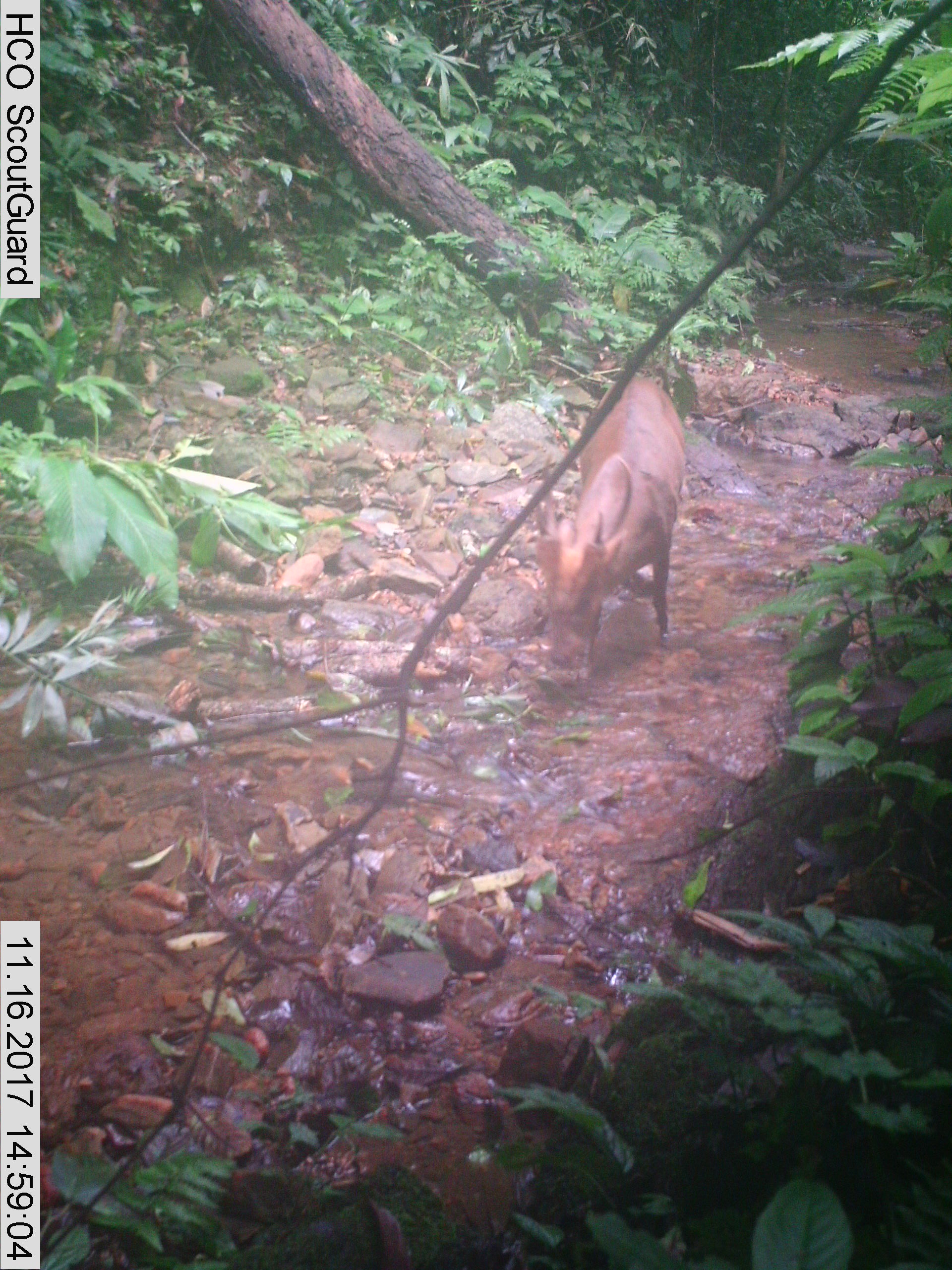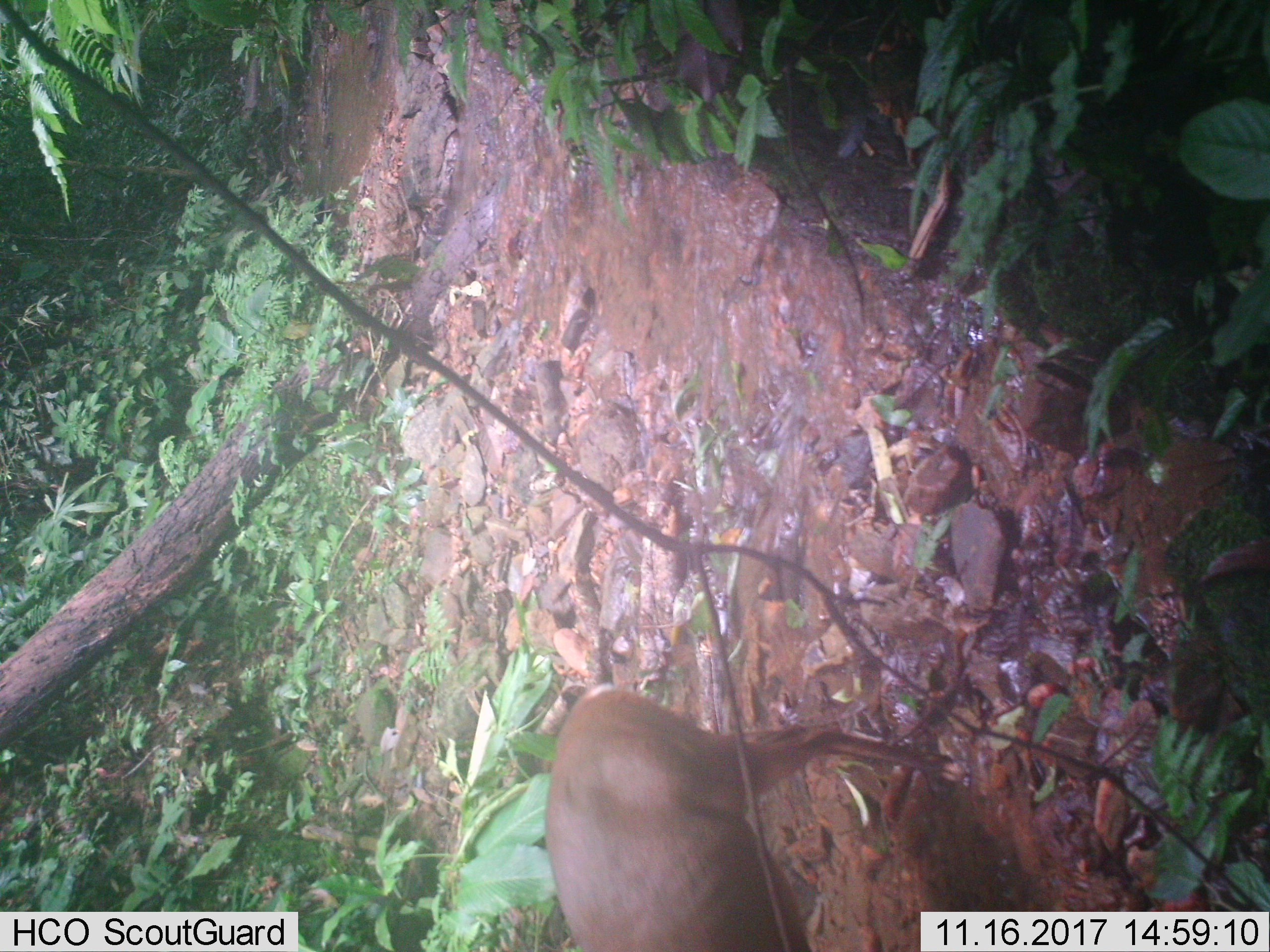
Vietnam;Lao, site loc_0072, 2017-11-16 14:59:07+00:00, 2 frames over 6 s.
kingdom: Animalia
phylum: Chordata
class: Mammalia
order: Artiodactyla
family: Cervidae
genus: Muntiacus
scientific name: Muntiacus vuquangensis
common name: large-antlered muntjac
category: large antlered muntjac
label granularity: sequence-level